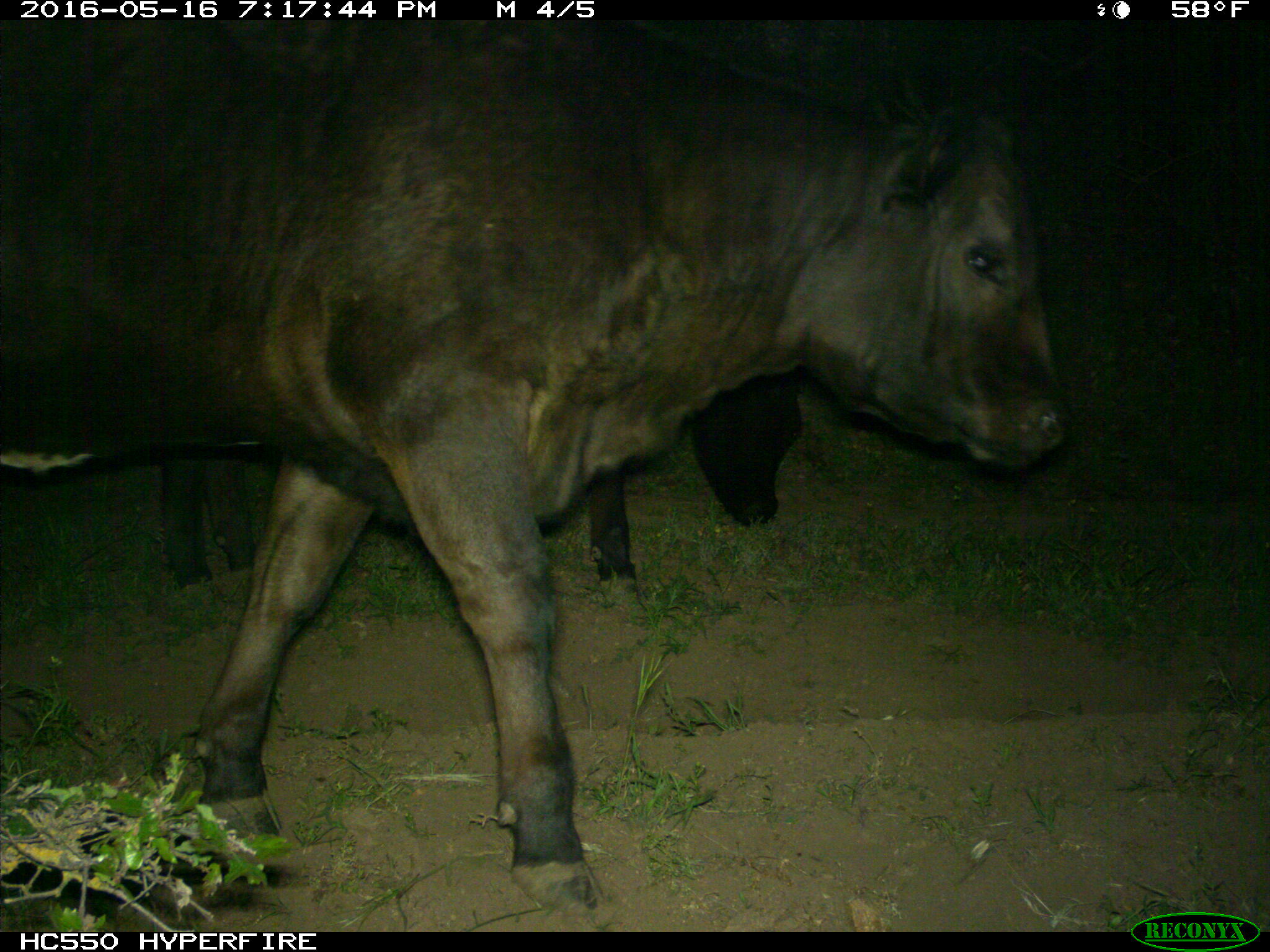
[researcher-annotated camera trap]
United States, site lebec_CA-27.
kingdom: Animalia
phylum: Chordata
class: Mammalia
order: Artiodactyla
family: Bovidae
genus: Bos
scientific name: Bos taurus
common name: domestic cow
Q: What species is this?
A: Bos taurus (domestic cow).